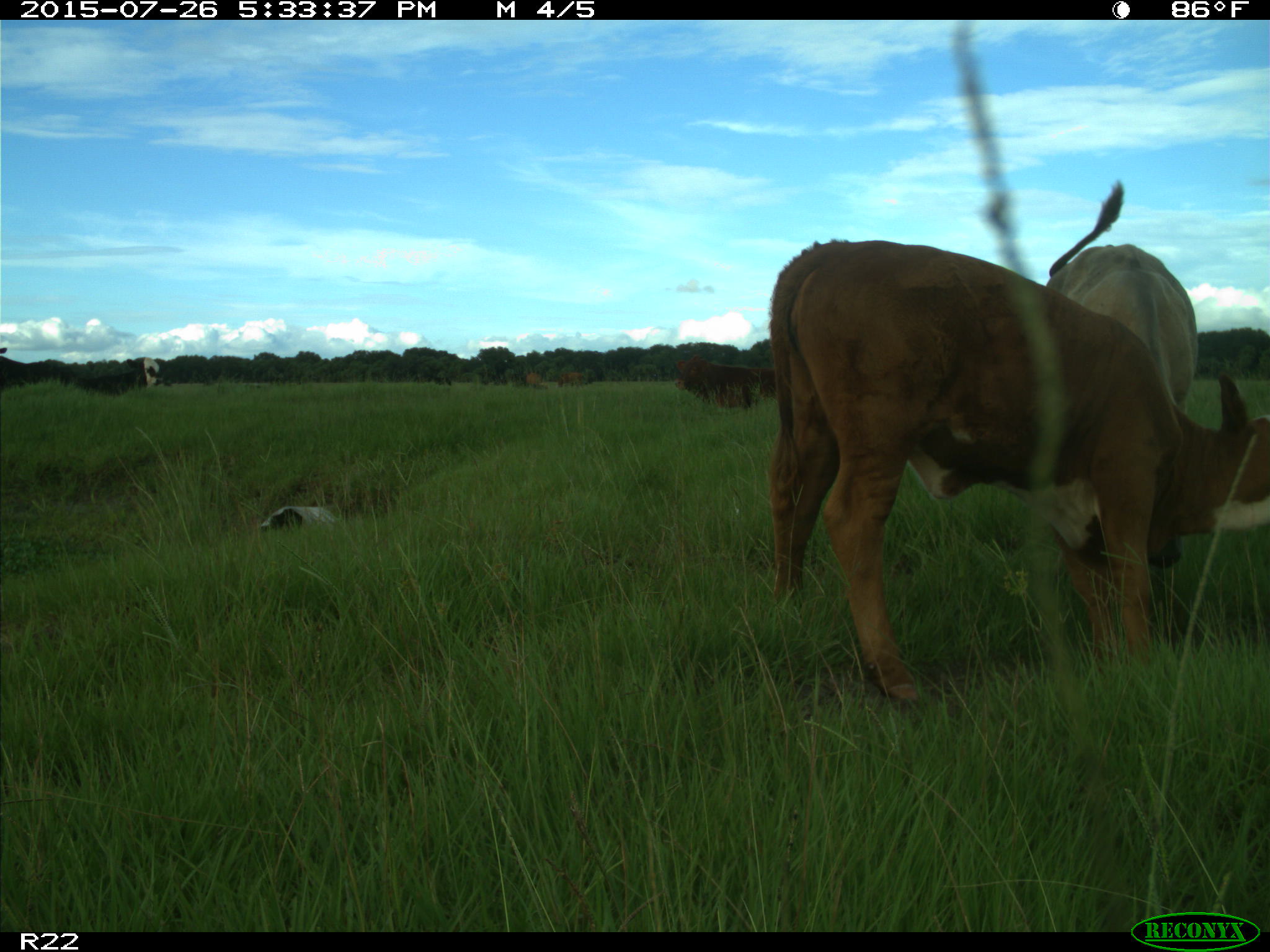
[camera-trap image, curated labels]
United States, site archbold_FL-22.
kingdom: Animalia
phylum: Chordata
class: Mammalia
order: Artiodactyla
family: Bovidae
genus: Bos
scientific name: Bos taurus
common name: domestic cow